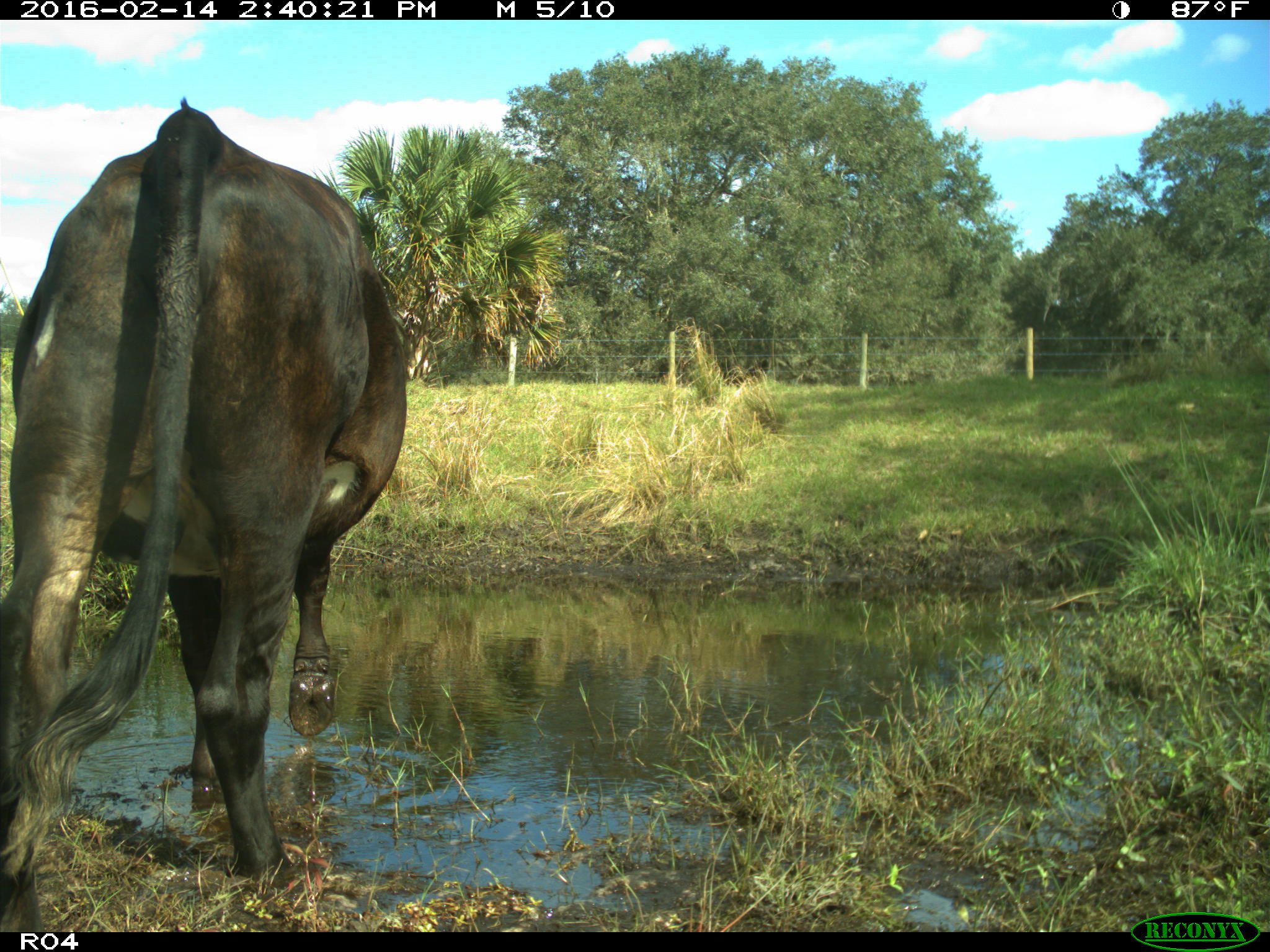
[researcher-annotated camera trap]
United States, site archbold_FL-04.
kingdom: Animalia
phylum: Chordata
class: Mammalia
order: Artiodactyla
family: Bovidae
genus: Bos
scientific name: Bos taurus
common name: domestic cow